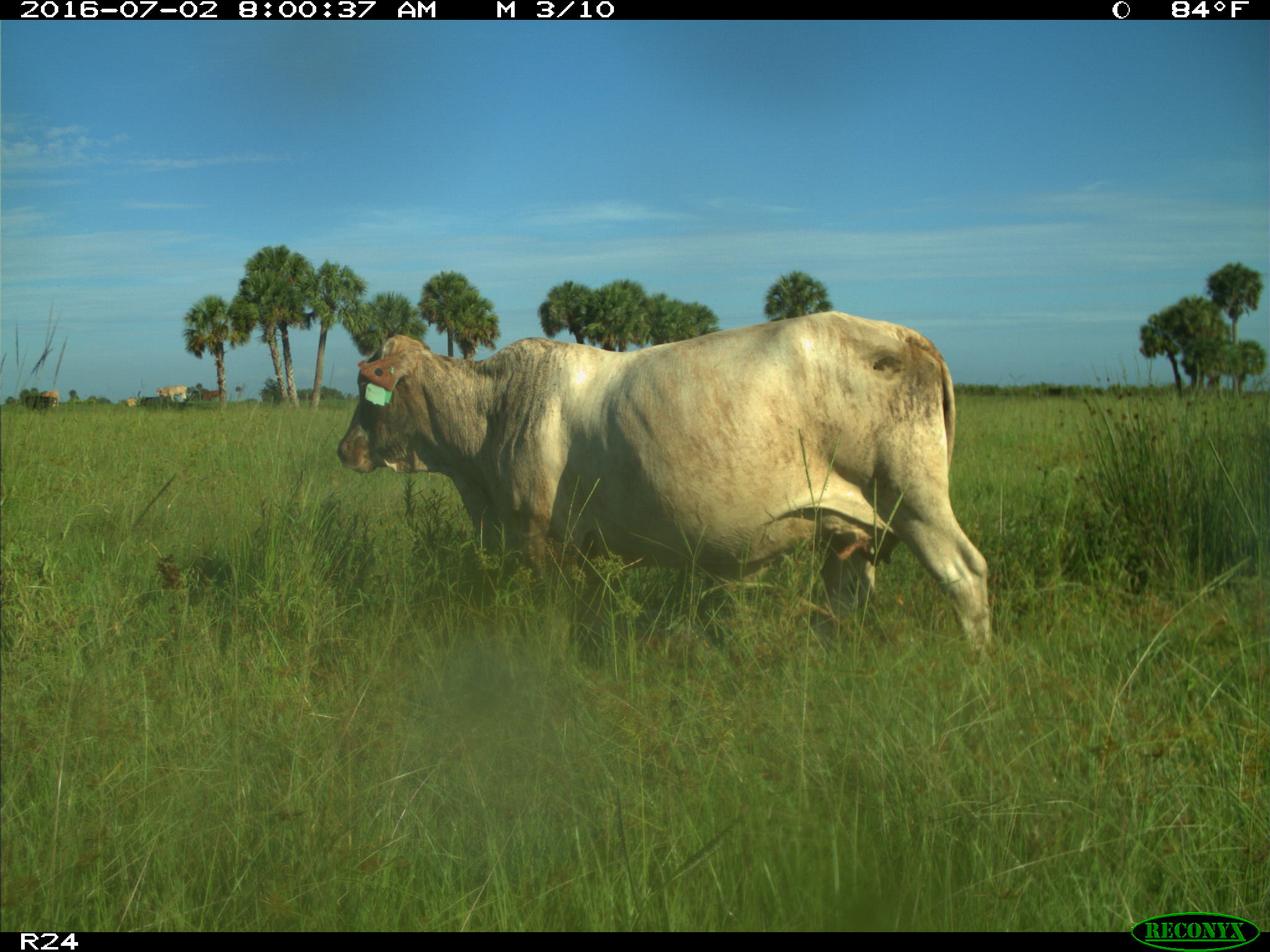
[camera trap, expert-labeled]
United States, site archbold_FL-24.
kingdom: Animalia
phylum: Chordata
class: Mammalia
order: Artiodactyla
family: Bovidae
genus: Bos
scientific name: Bos taurus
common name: domestic cow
Bos taurus (domestic cow).